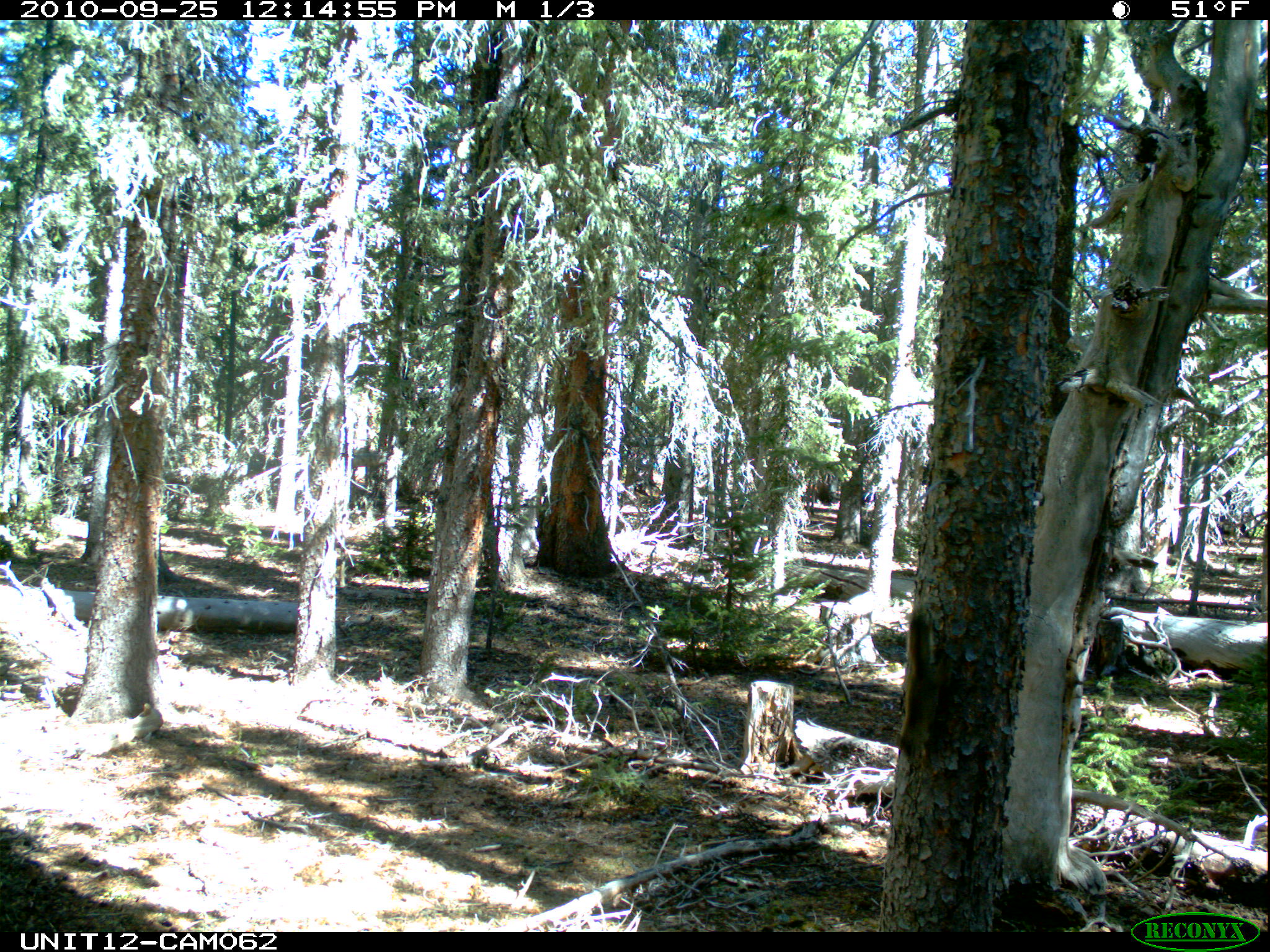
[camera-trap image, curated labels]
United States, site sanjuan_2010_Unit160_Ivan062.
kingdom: Animalia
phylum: Chordata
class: Mammalia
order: Rodentia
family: Sciuridae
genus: Tamiasciurus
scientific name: Tamiasciurus hudsonicus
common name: american red squirrel